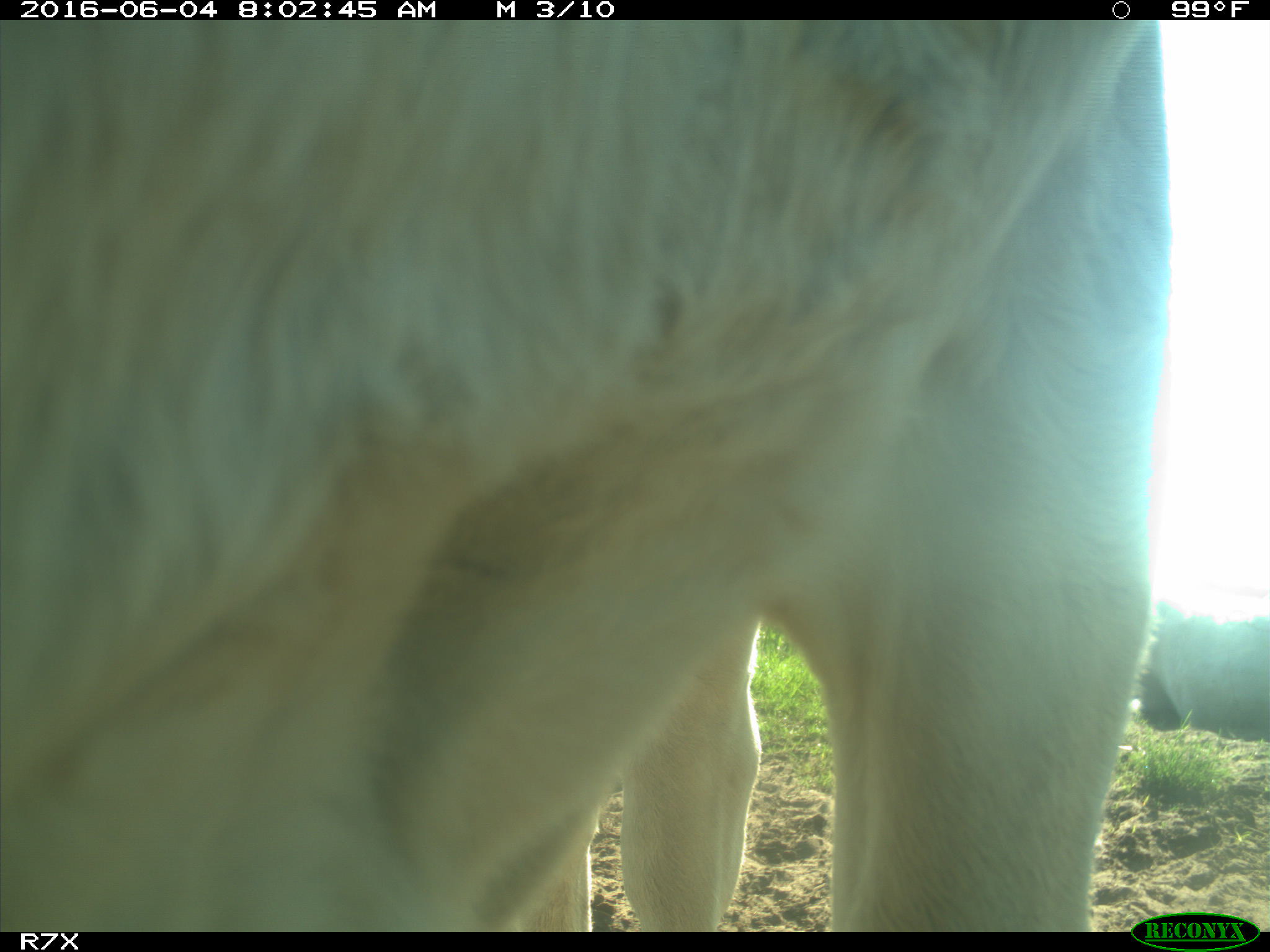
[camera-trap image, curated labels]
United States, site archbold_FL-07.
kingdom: Animalia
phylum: Chordata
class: Mammalia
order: Artiodactyla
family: Bovidae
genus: Bos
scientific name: Bos taurus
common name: domestic cow